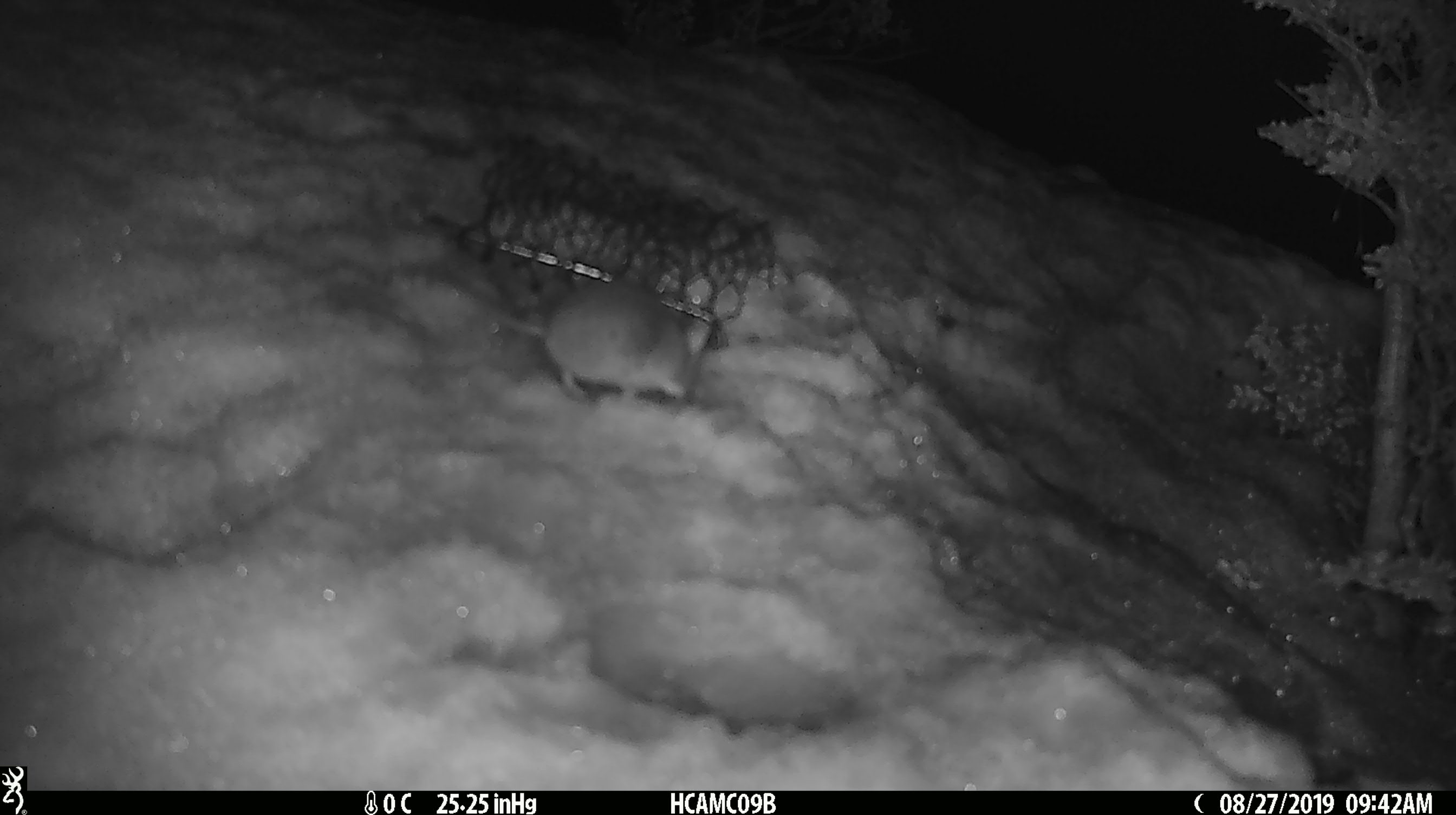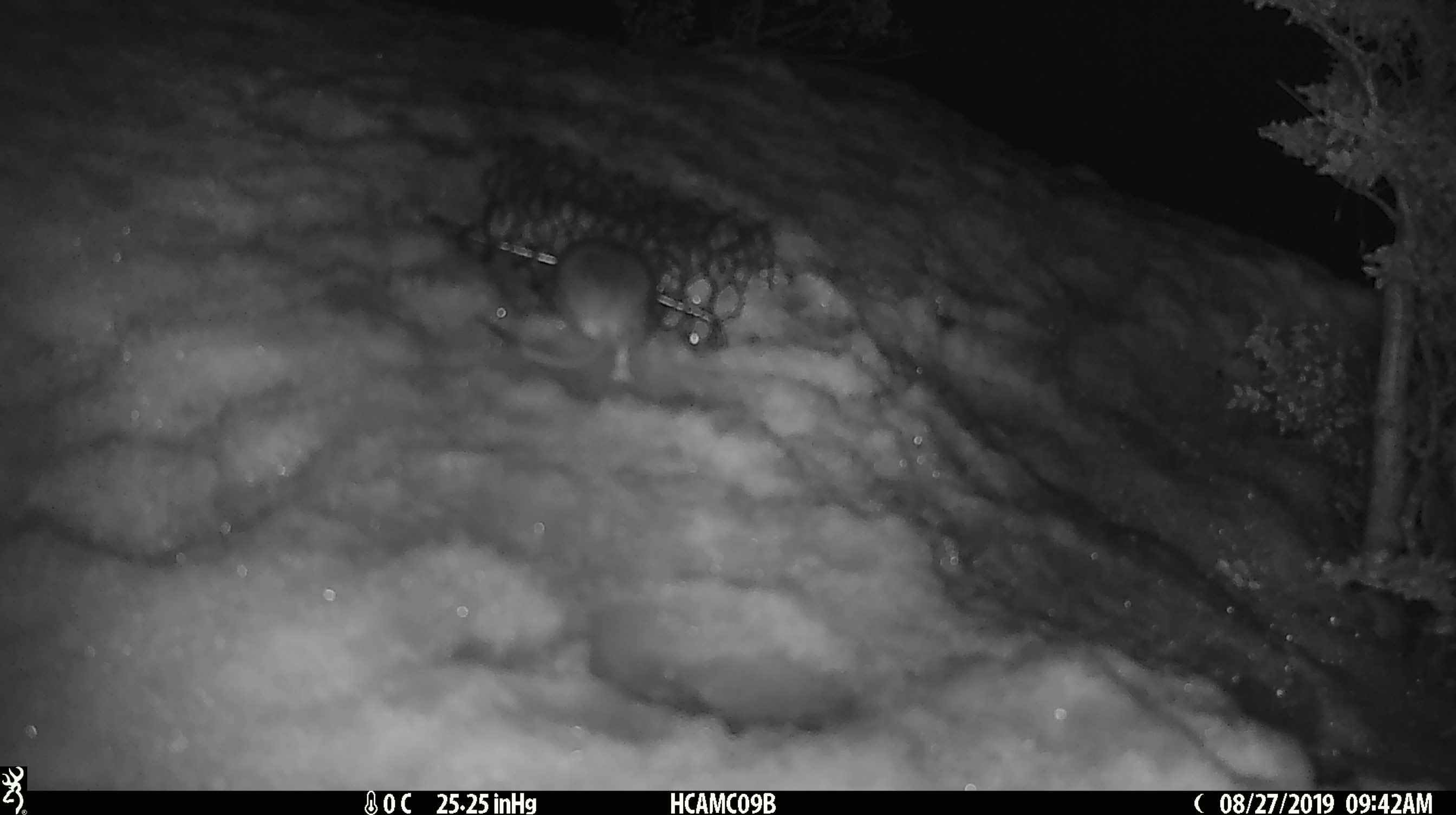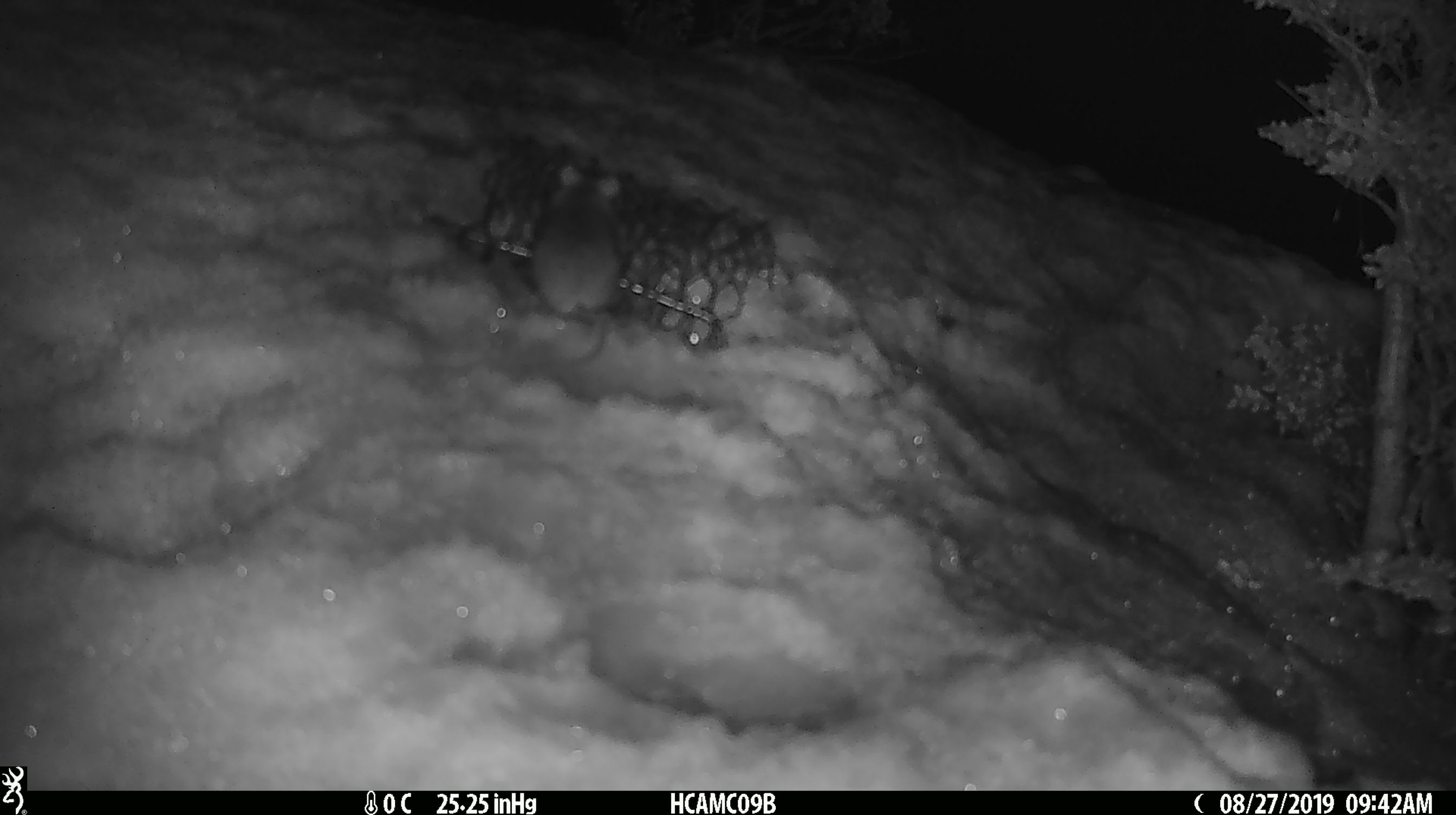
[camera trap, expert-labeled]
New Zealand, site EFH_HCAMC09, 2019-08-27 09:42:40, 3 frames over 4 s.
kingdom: Animalia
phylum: Chordata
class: Mammalia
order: Rodentia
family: Muridae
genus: Mus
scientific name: Mus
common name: mouse